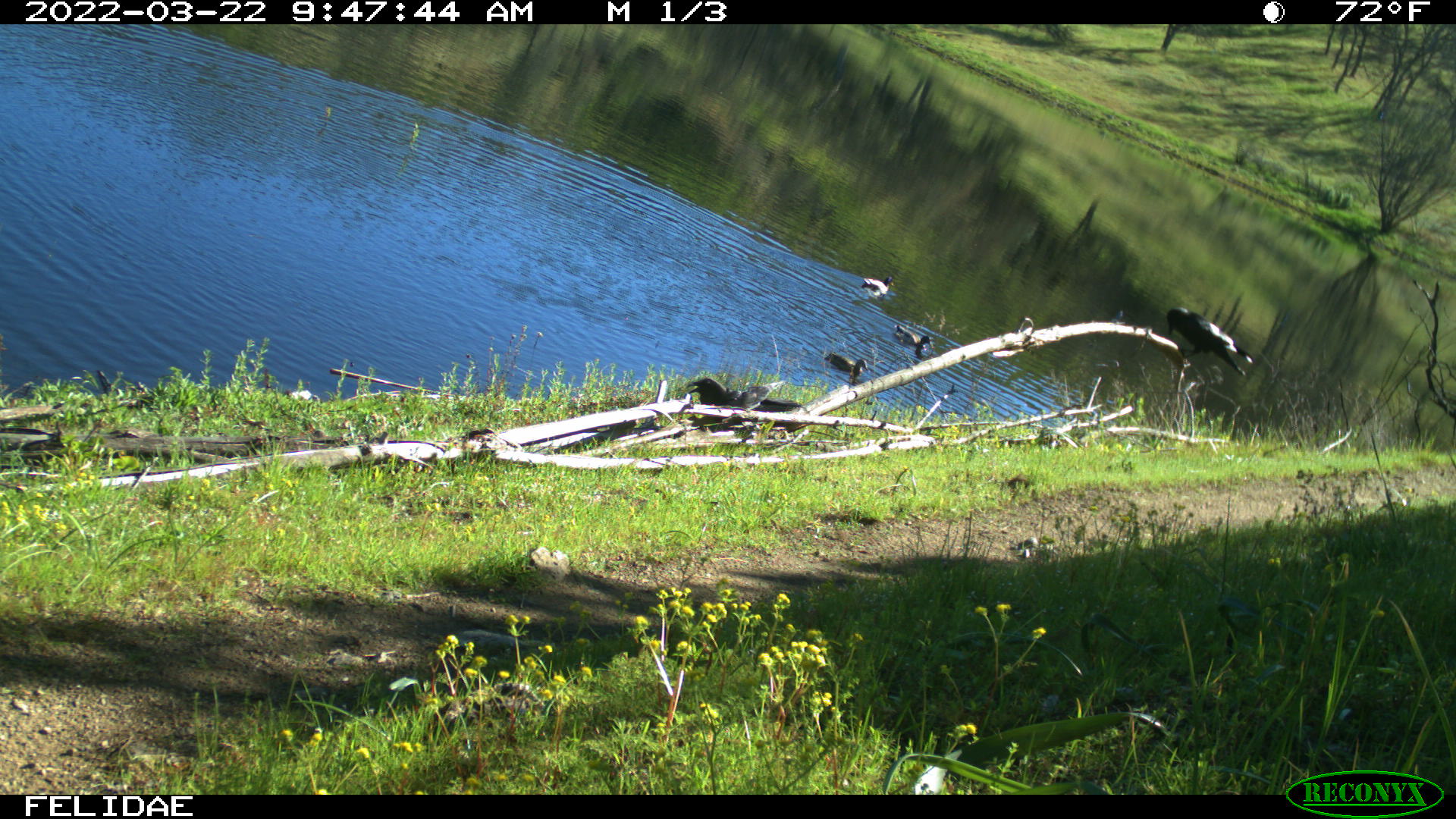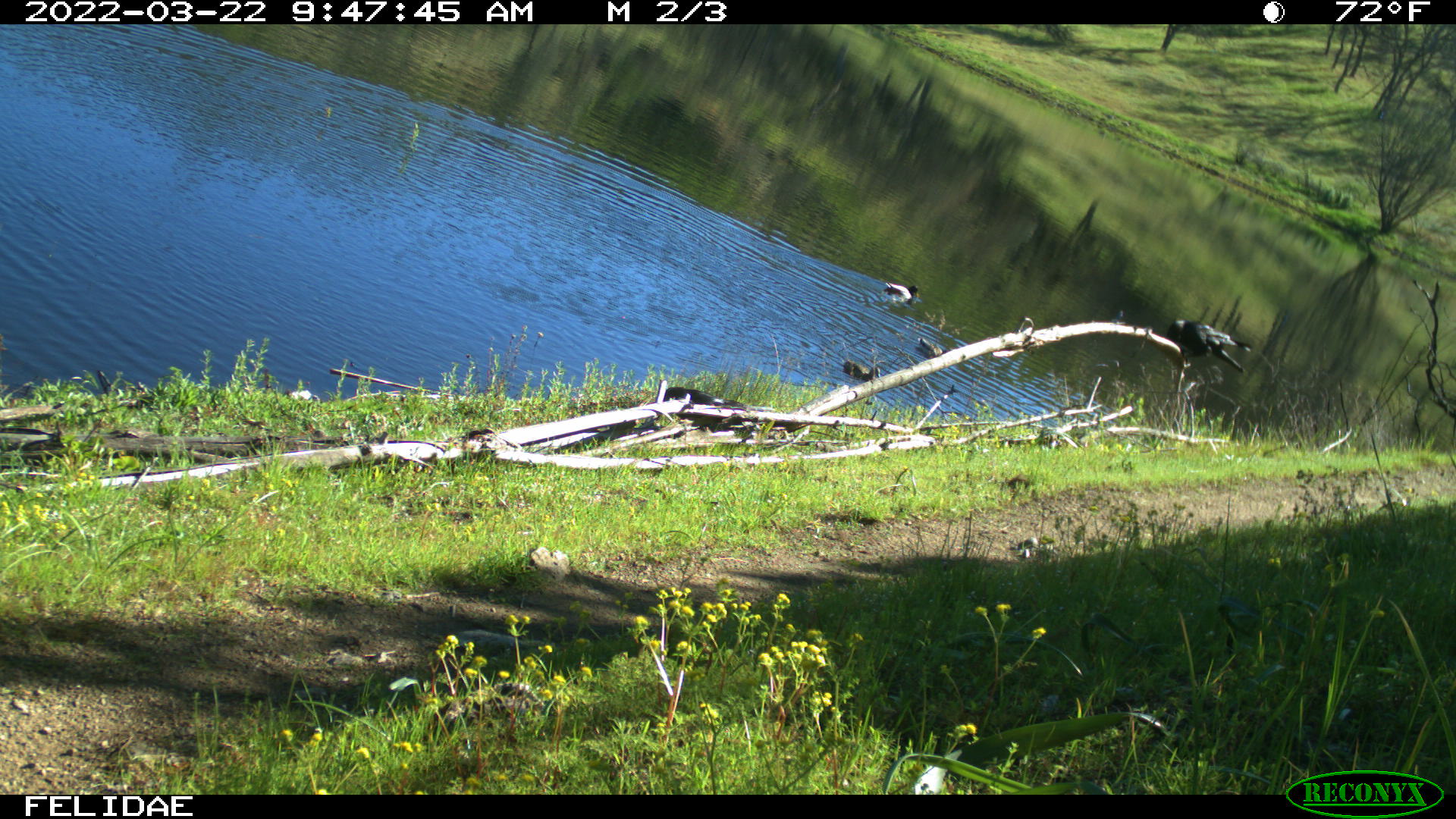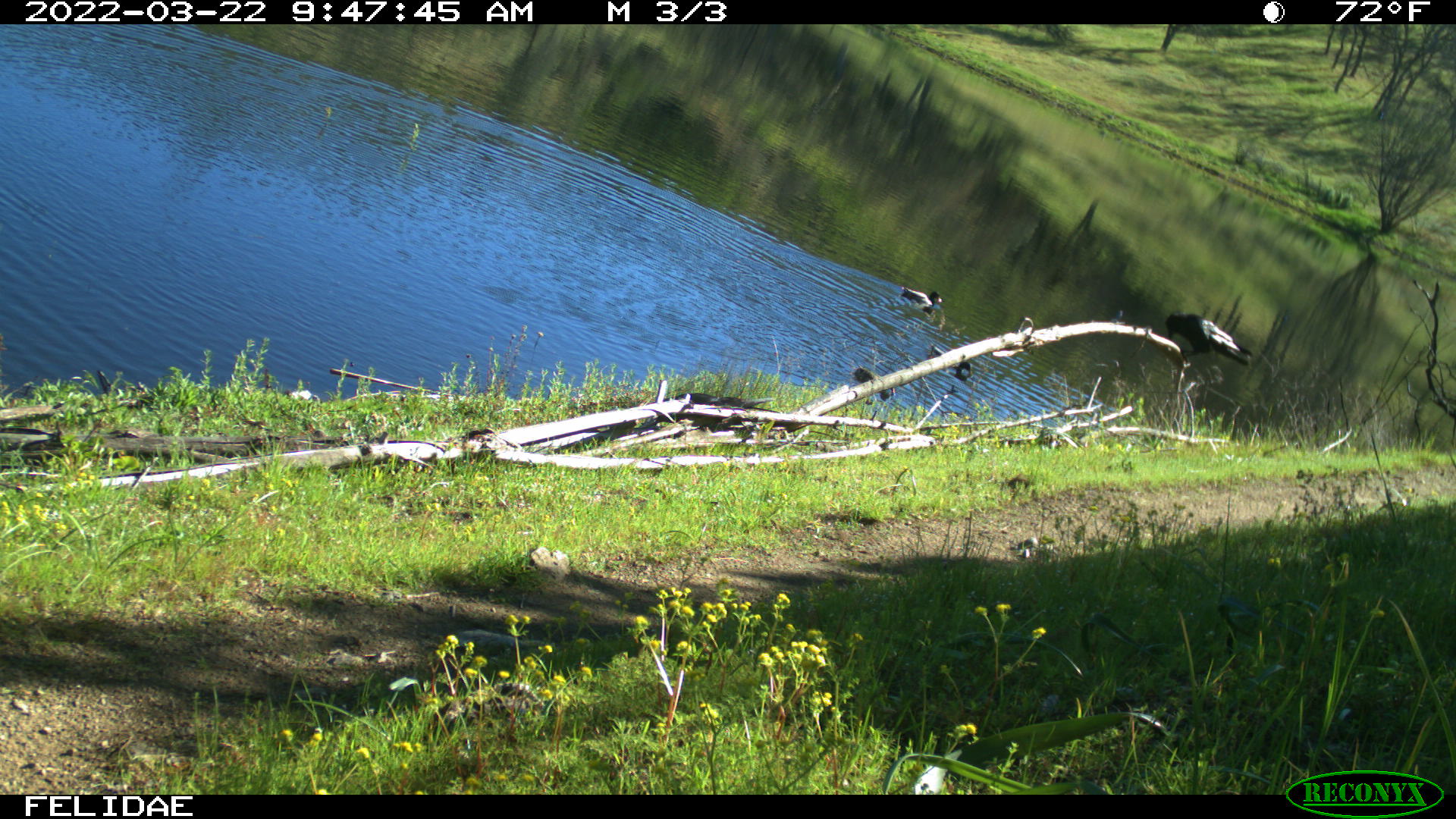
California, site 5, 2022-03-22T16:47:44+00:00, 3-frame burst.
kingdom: Animalia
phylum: Chordata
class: Aves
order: Anseriformes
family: Anatidae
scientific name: Anatidae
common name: duck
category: duck species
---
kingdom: Animalia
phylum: Chordata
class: Aves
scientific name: Aves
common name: bird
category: unknown bird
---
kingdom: Animalia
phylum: Chordata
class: Aves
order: Passeriformes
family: Corvidae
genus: Corvus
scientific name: Corvus brachyrhynchos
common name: american crow